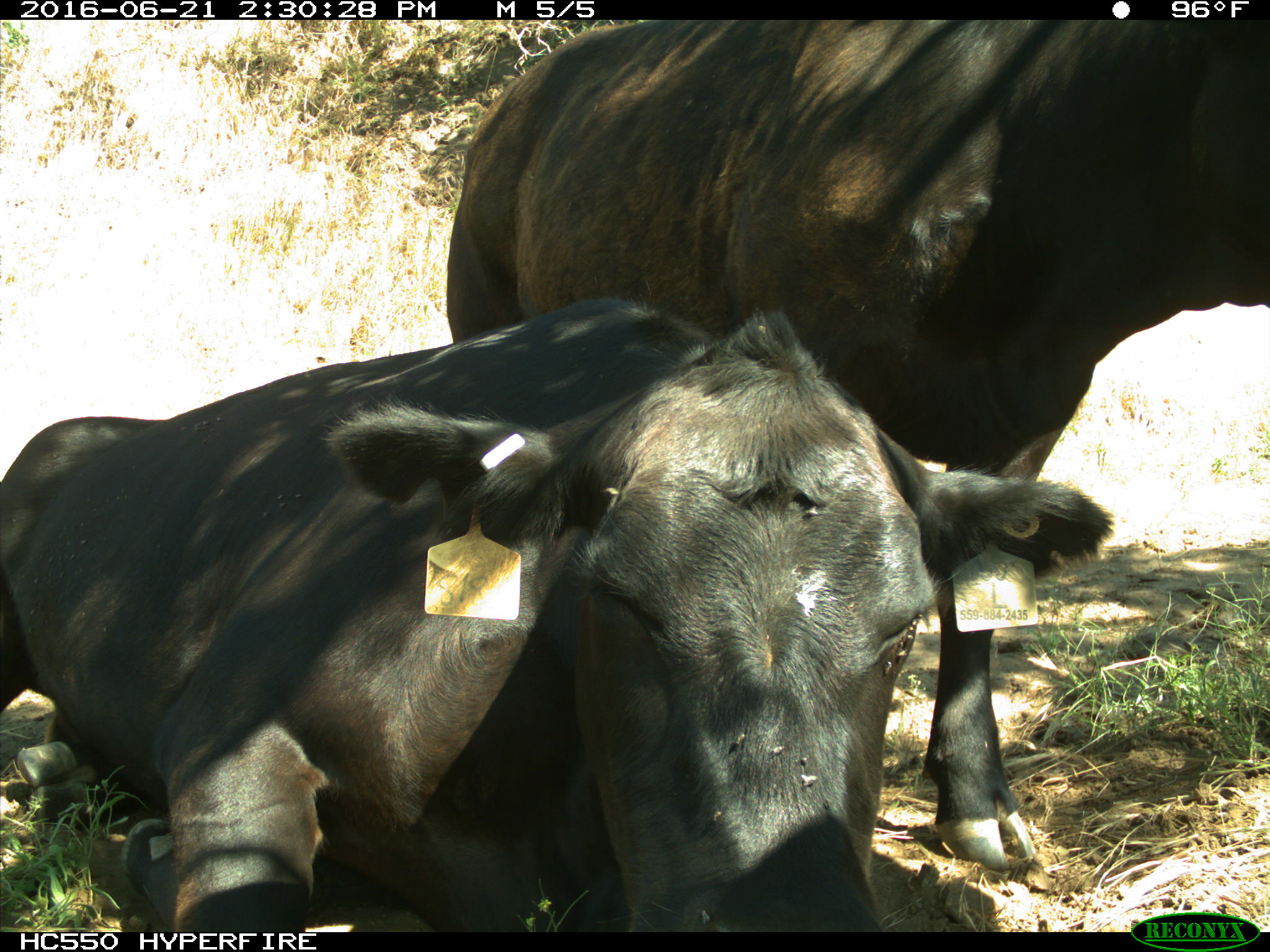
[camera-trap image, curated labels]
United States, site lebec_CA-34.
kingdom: Animalia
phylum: Chordata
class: Mammalia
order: Artiodactyla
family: Bovidae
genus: Bos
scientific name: Bos taurus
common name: domestic cow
Bos taurus (domestic cow).